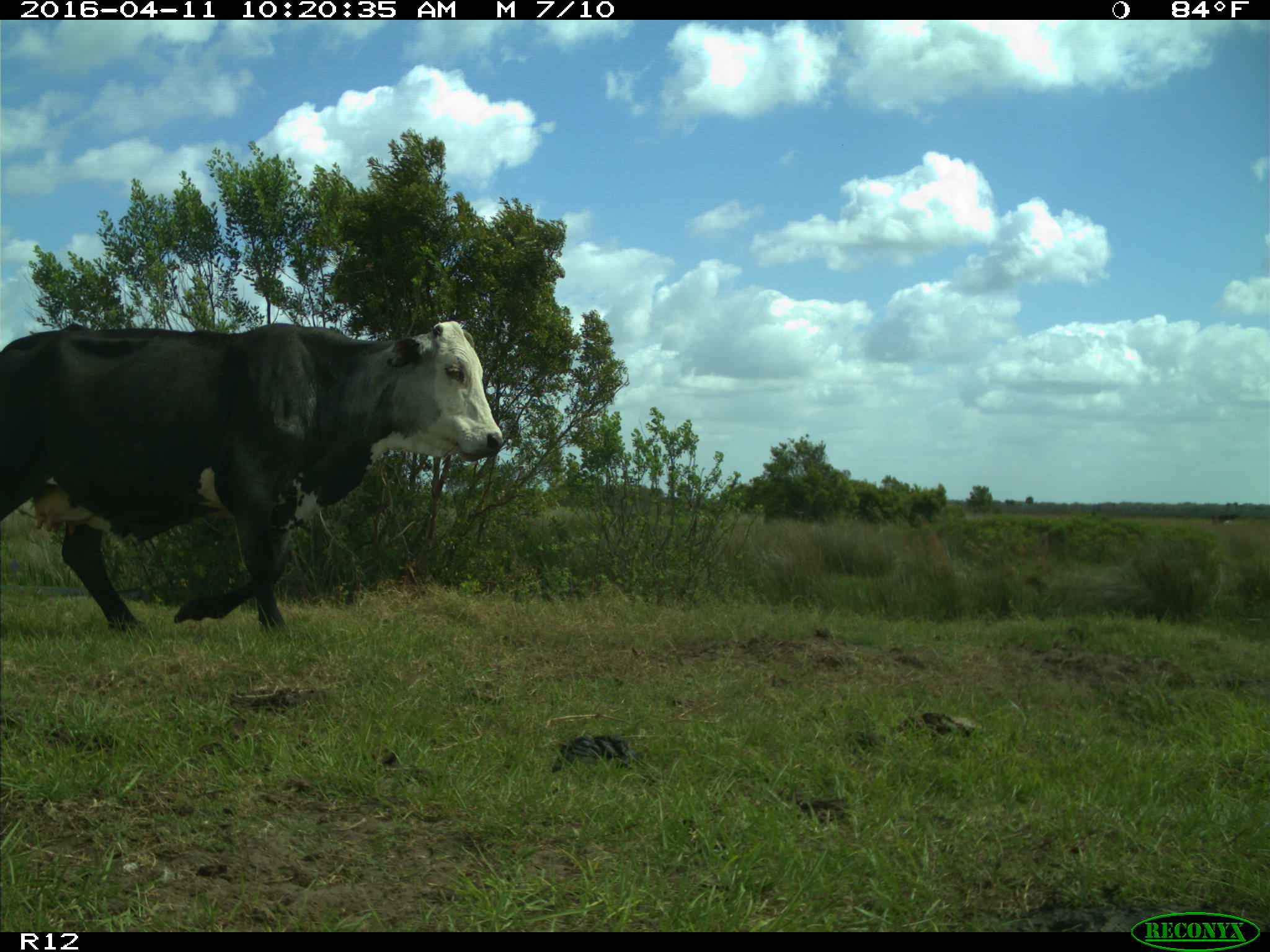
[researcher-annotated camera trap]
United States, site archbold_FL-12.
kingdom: Animalia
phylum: Chordata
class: Mammalia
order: Artiodactyla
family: Bovidae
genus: Bos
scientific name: Bos taurus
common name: domestic cow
Bos taurus (domestic cow).